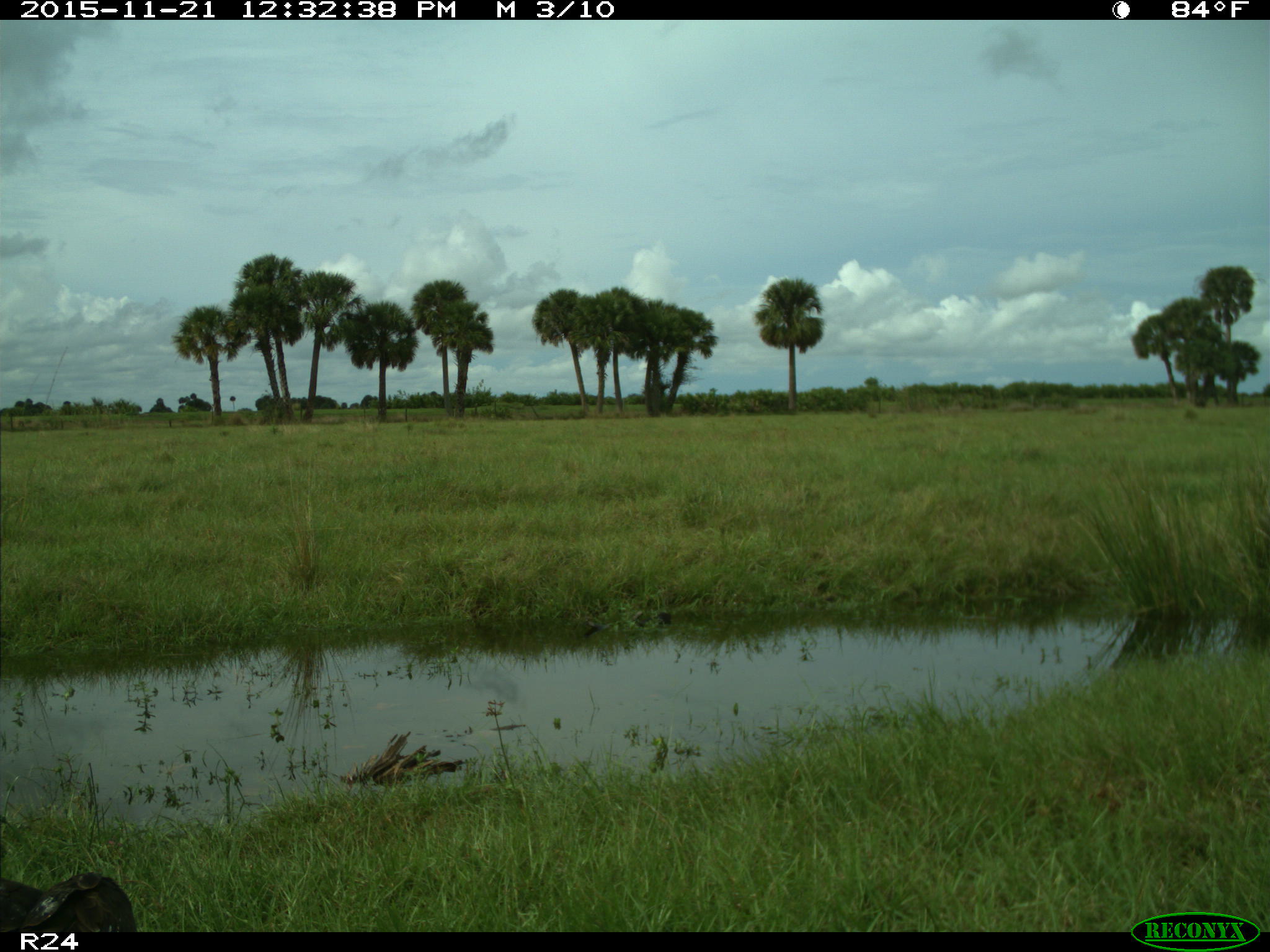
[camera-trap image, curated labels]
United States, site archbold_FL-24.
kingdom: Animalia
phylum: Chordata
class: Aves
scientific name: Aves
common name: birds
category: unidentified bird